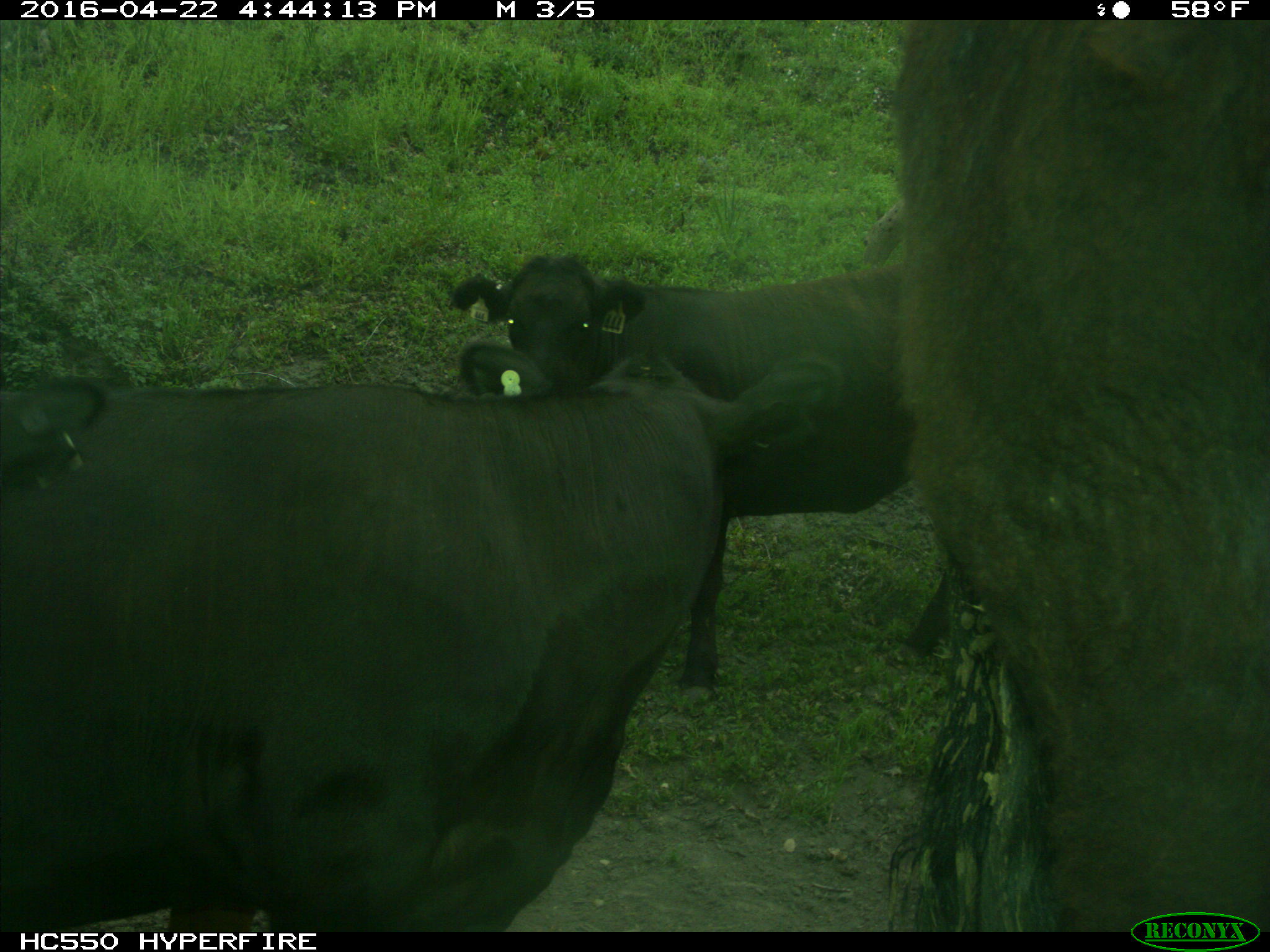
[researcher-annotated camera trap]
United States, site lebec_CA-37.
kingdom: Animalia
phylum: Chordata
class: Mammalia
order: Artiodactyla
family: Bovidae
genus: Bos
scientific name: Bos taurus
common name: domestic cow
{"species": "Bos taurus (domestic cow)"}